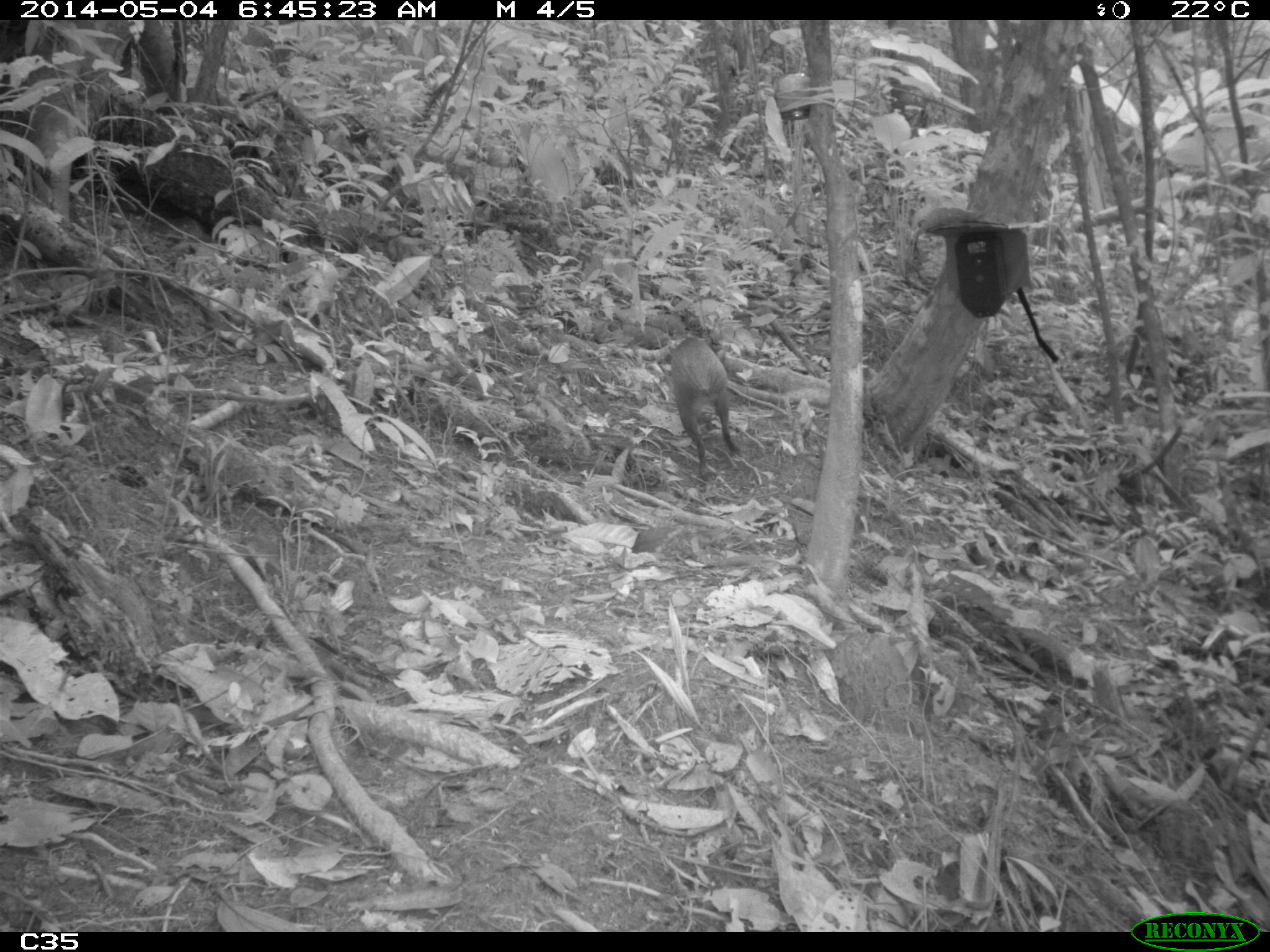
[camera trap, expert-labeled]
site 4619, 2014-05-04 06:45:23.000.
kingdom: Animalia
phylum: Chordata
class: Mammalia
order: Rodentia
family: Dasyproctidae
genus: Dasyprocta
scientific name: Dasyprocta leporina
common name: red-rumped agouti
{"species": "Dasyprocta leporina (red-rumped agouti)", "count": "1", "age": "adult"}